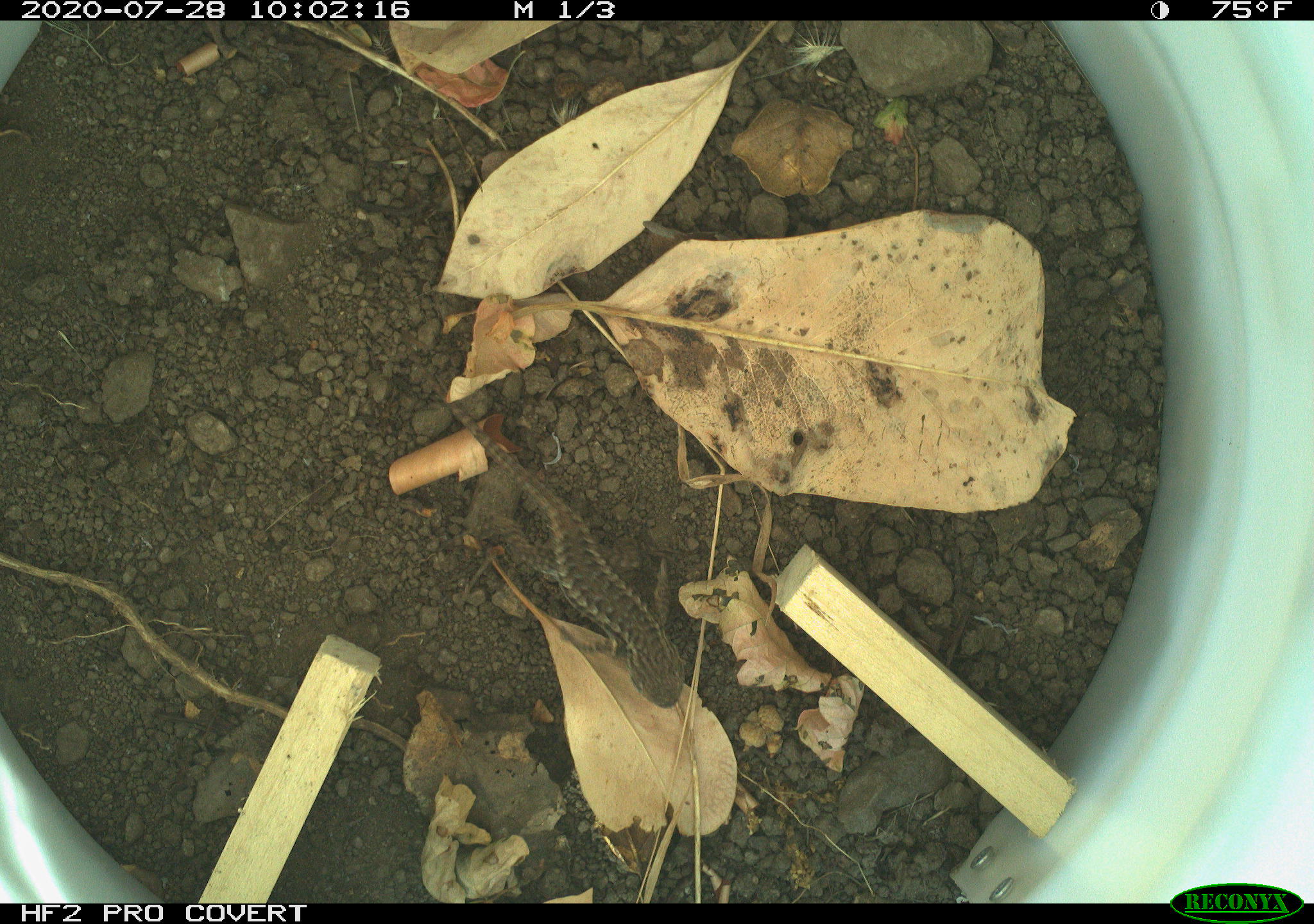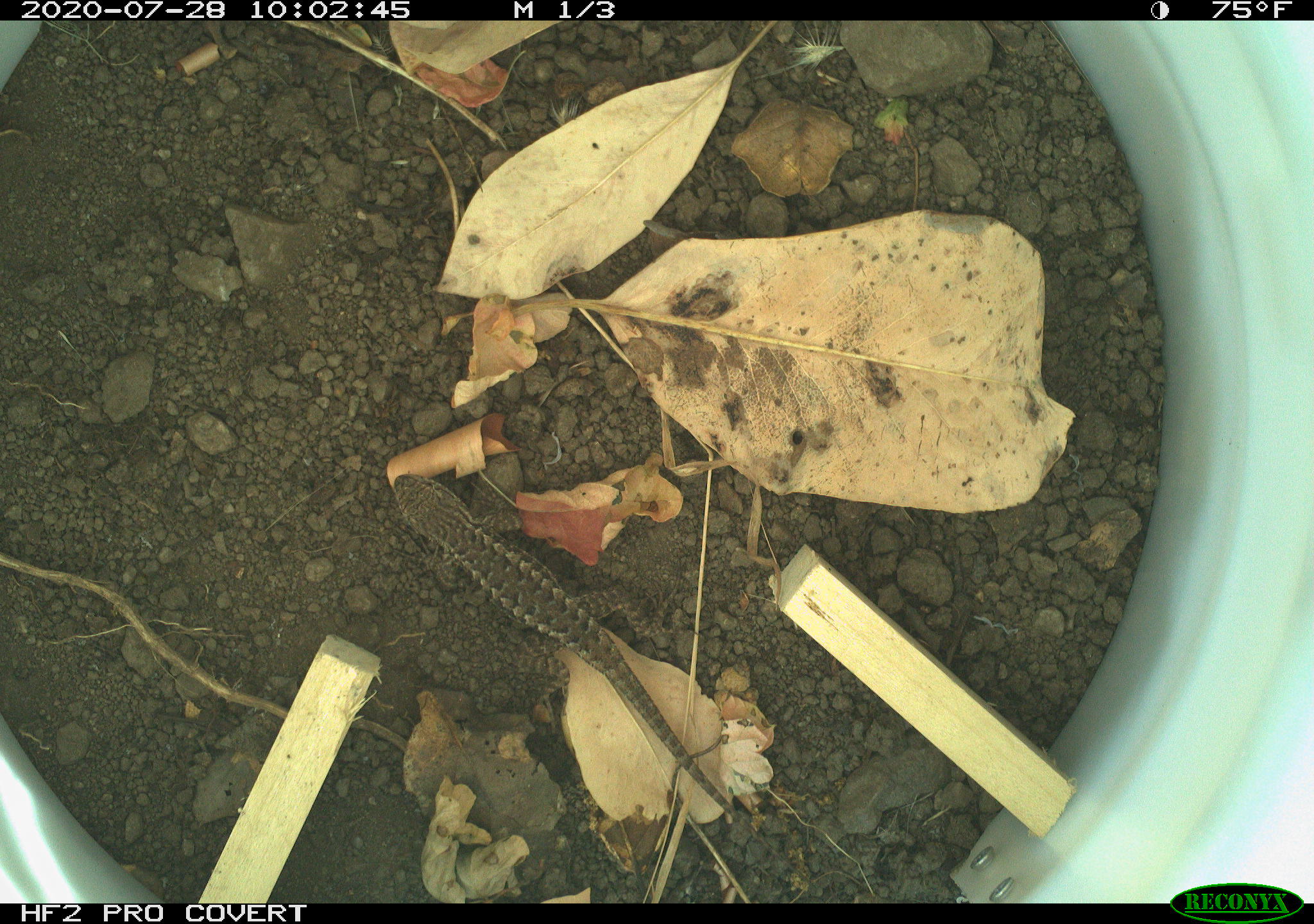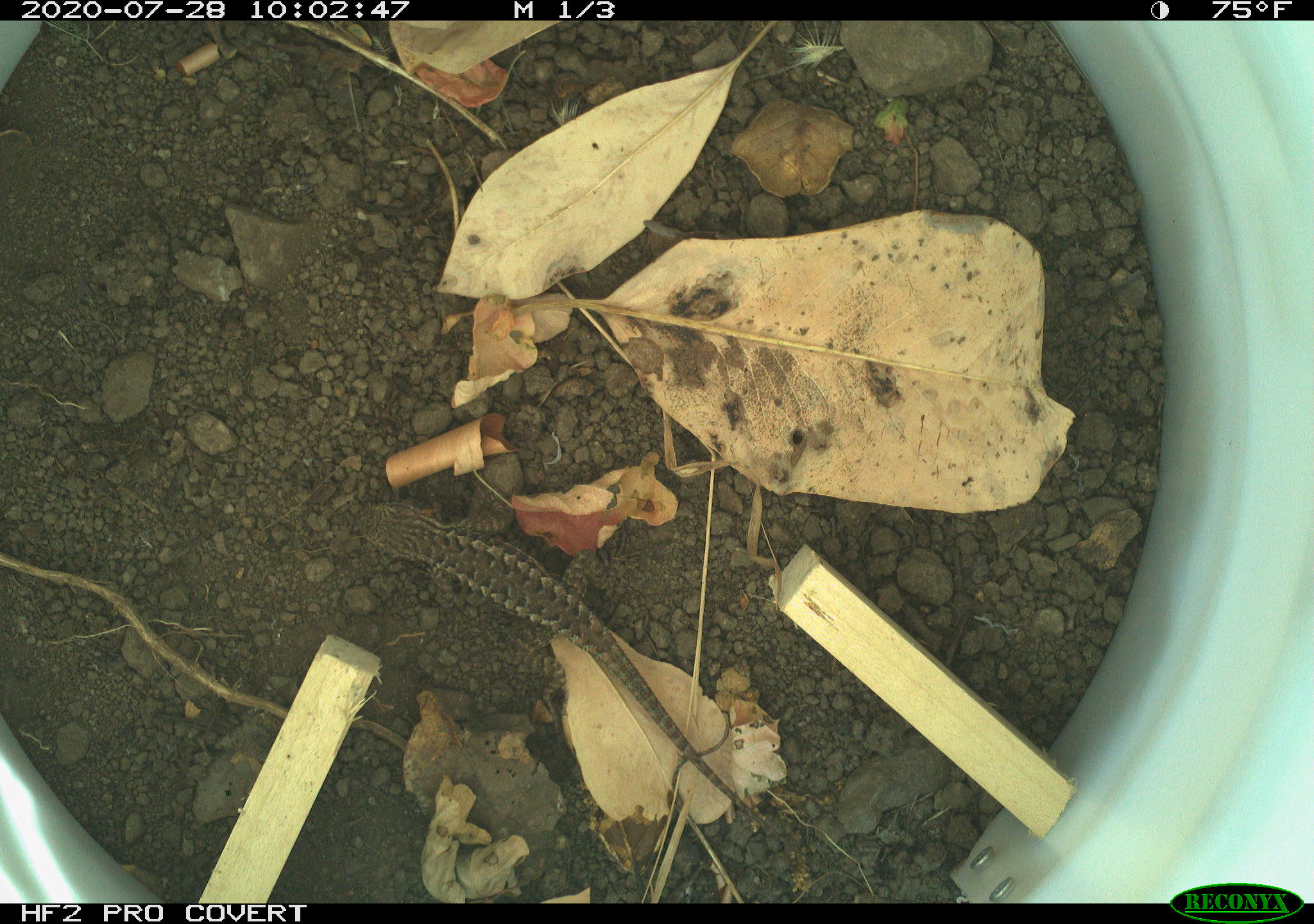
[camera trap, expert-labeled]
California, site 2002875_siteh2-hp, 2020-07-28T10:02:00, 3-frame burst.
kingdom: Animalia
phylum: Chordata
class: Reptilia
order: Squamata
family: Phrynosomatidae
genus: Sceloporus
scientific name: Sceloporus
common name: spiny lizards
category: sceloporus species